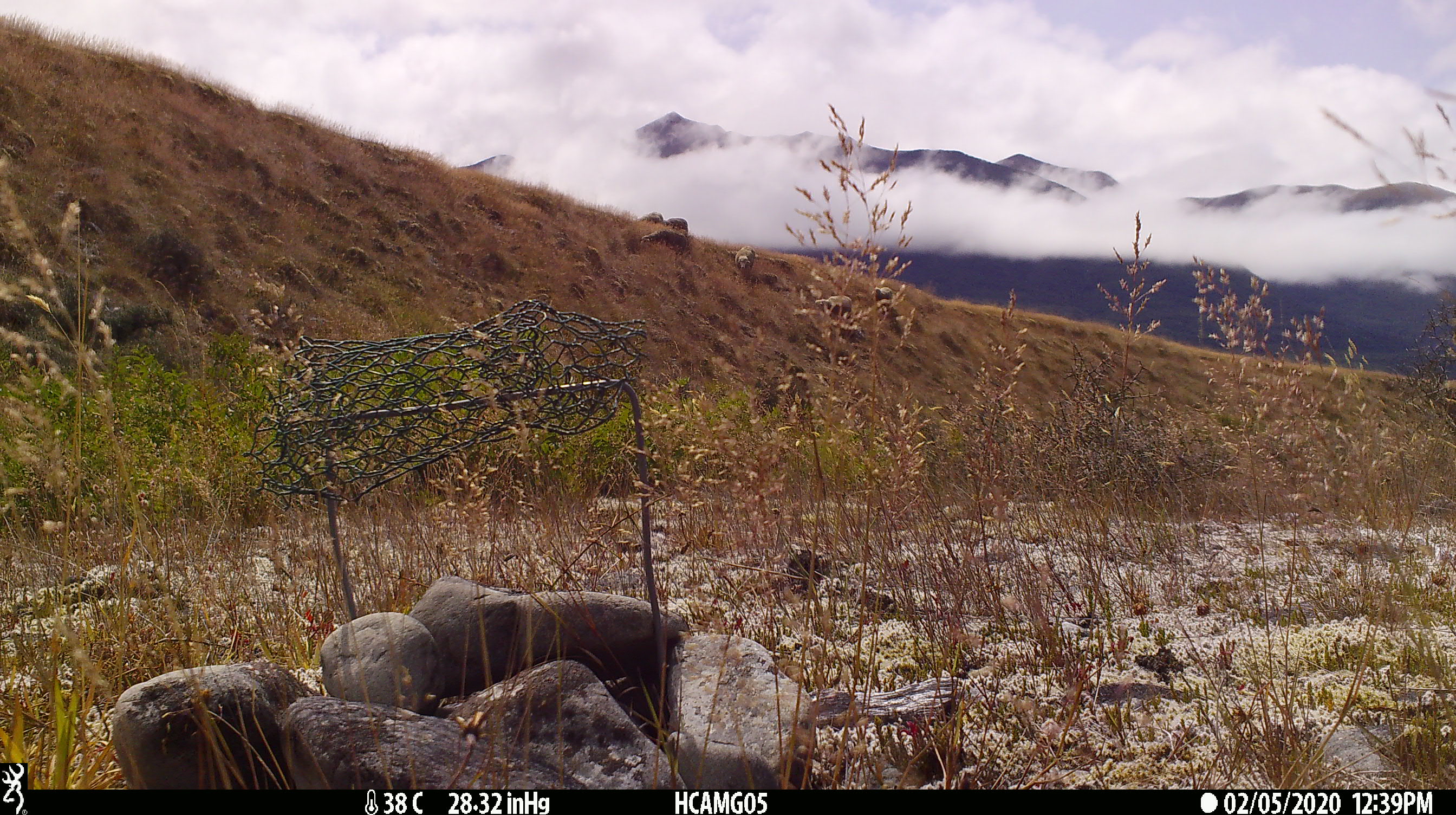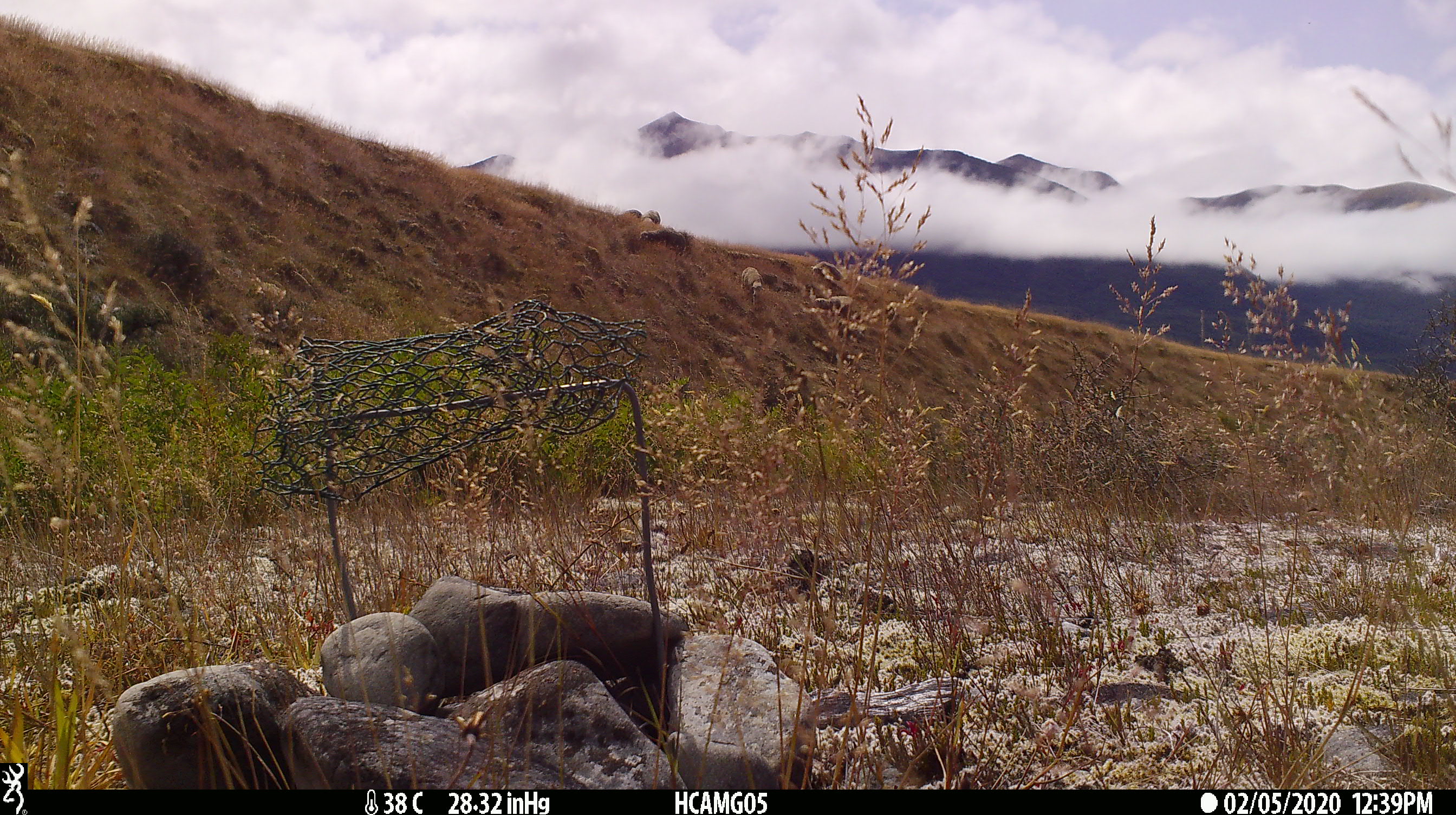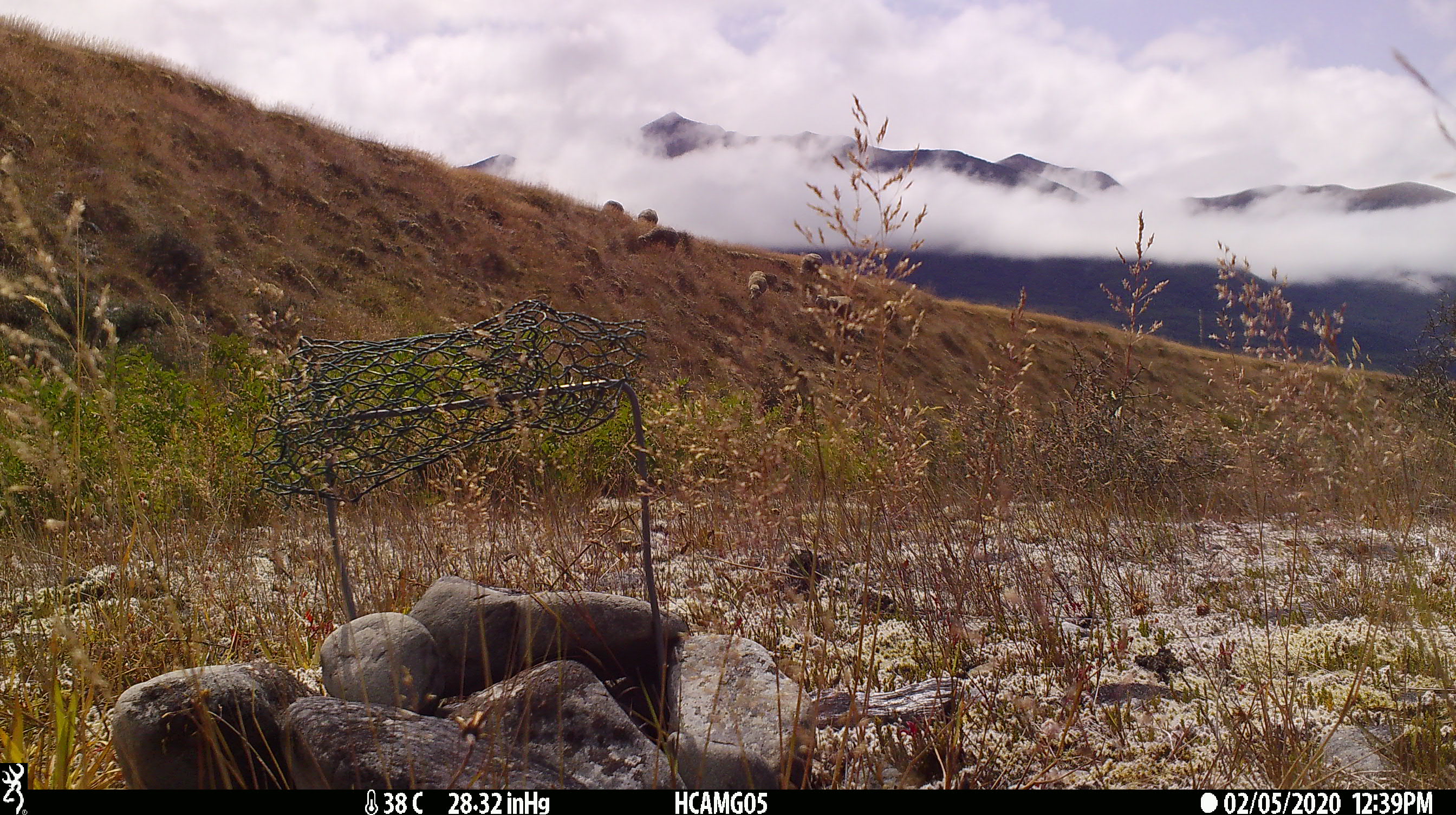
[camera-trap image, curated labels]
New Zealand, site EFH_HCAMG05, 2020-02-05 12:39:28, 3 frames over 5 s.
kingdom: Animalia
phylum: Chordata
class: Mammalia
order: Artiodactyla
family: Bovidae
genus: Ovis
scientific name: Ovis aries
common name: domestic sheep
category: sheep